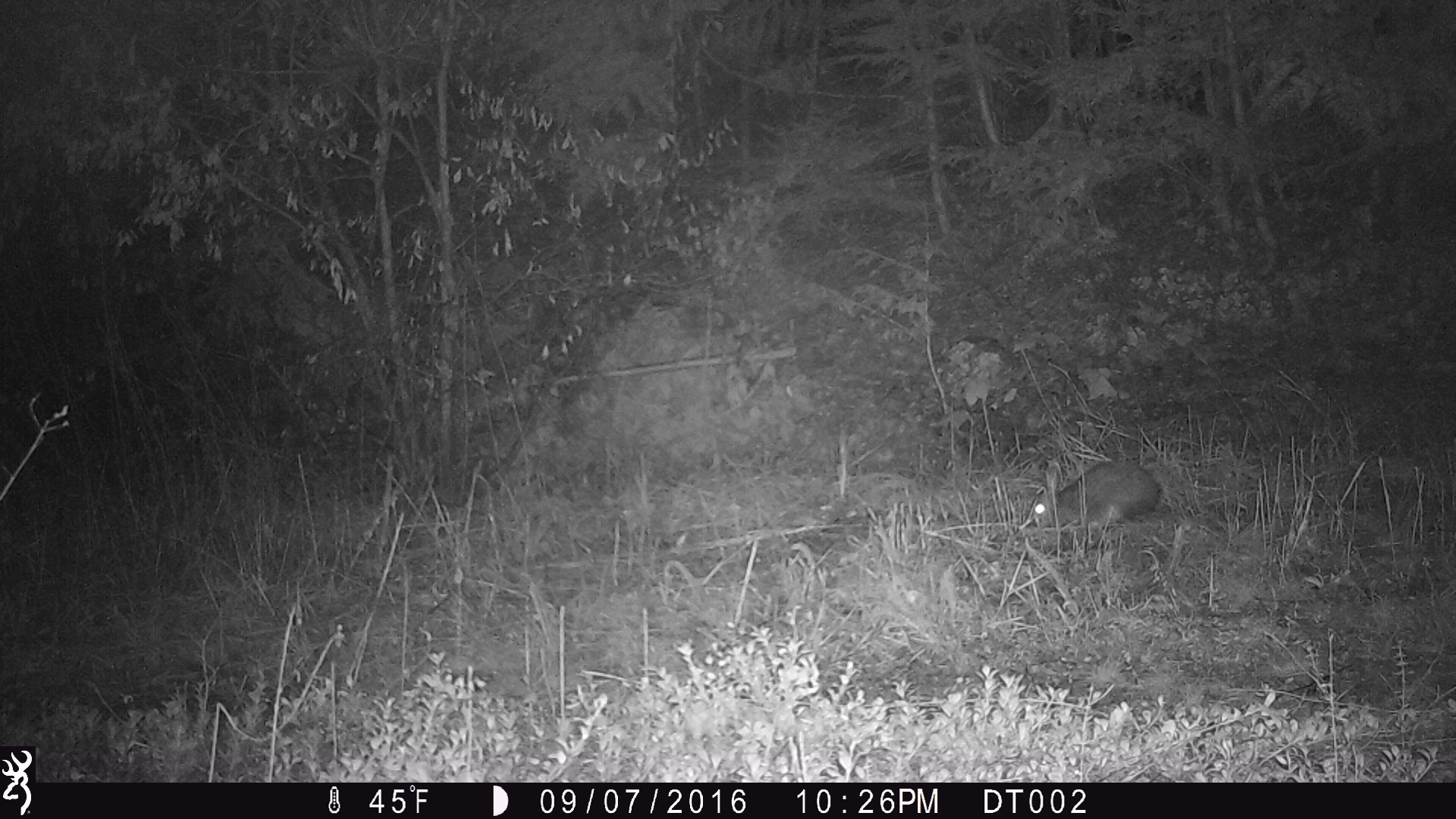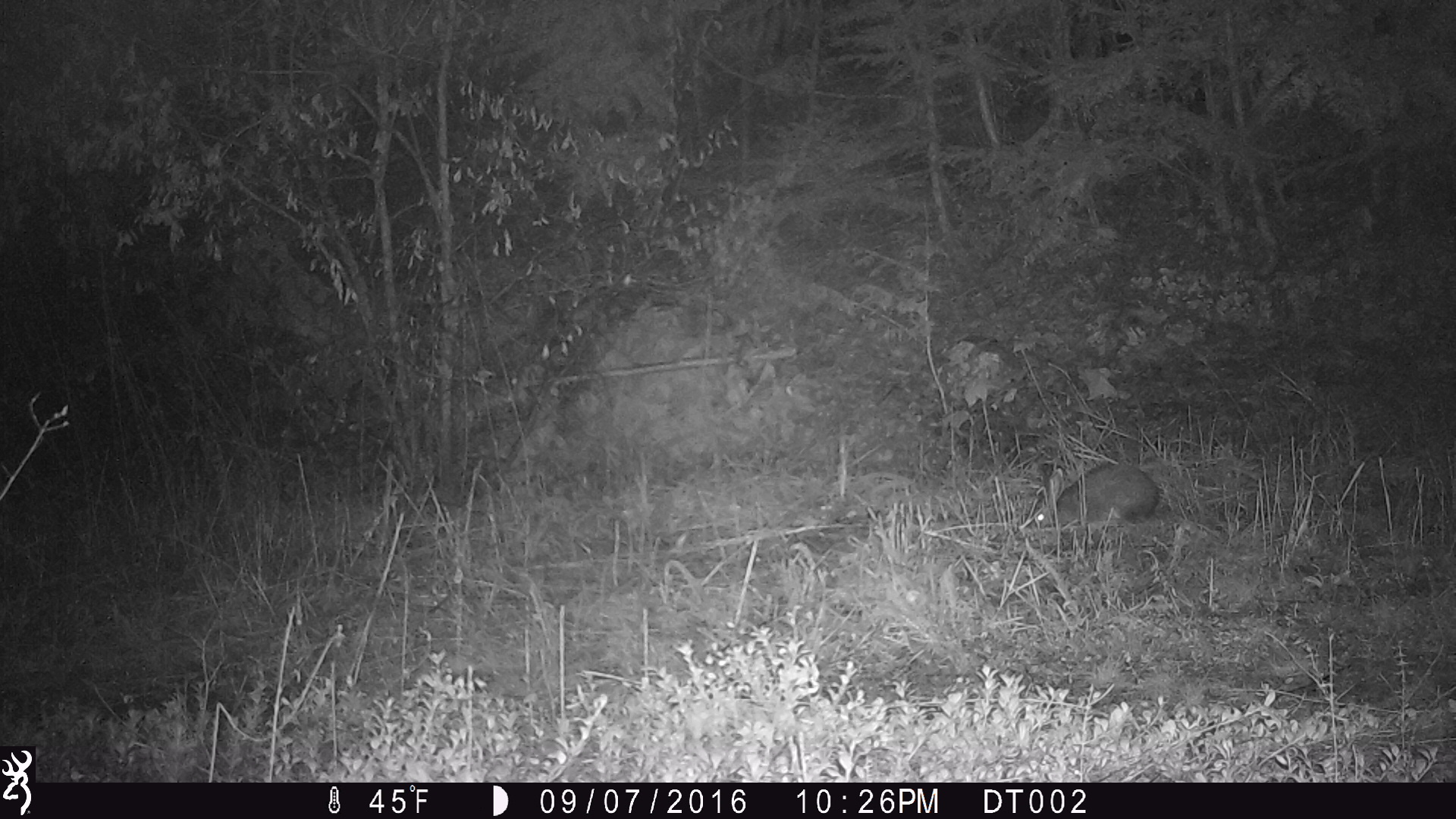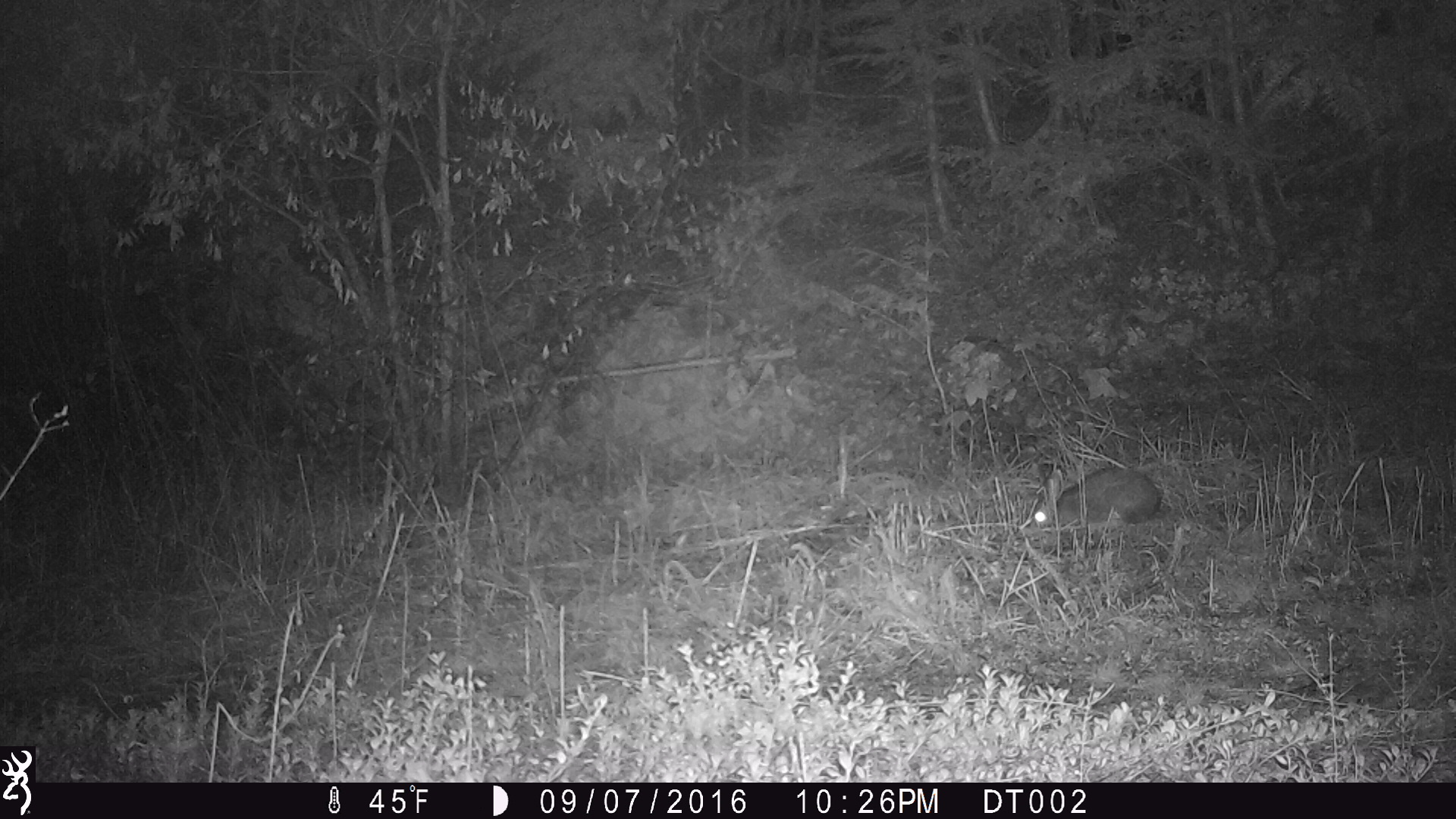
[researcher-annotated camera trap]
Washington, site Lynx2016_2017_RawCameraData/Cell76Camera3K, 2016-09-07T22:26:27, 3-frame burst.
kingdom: Animalia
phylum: Chordata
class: Mammalia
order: Lagomorpha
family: Leporidae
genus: Lepus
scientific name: Lepus americanus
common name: snowshoe hare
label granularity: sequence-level